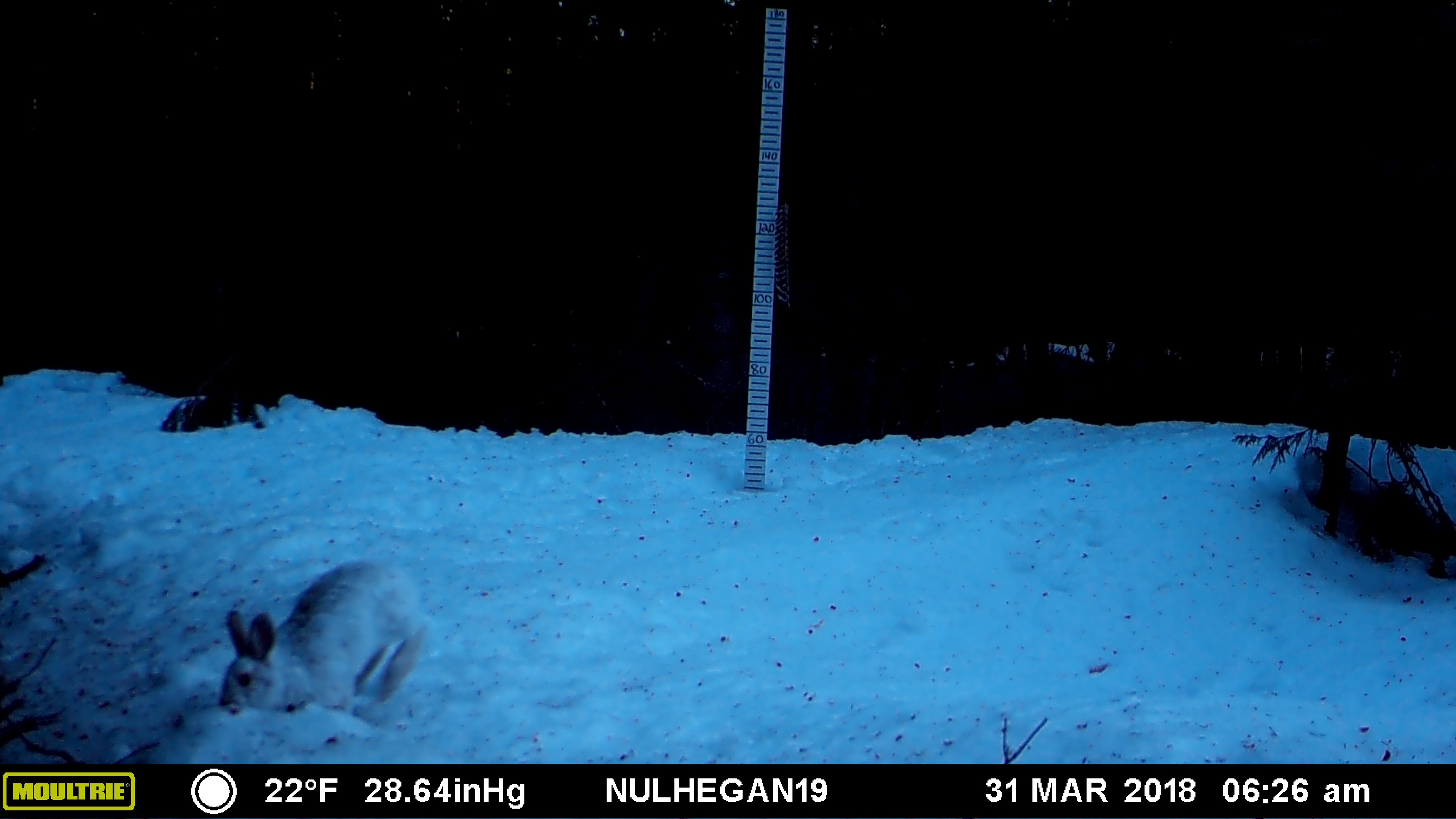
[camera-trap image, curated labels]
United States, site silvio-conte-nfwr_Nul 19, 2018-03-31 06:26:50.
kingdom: Animalia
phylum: Chordata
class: Mammalia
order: Lagomorpha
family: Leporidae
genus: Lepus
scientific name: Lepus americanus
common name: snowshoe hare